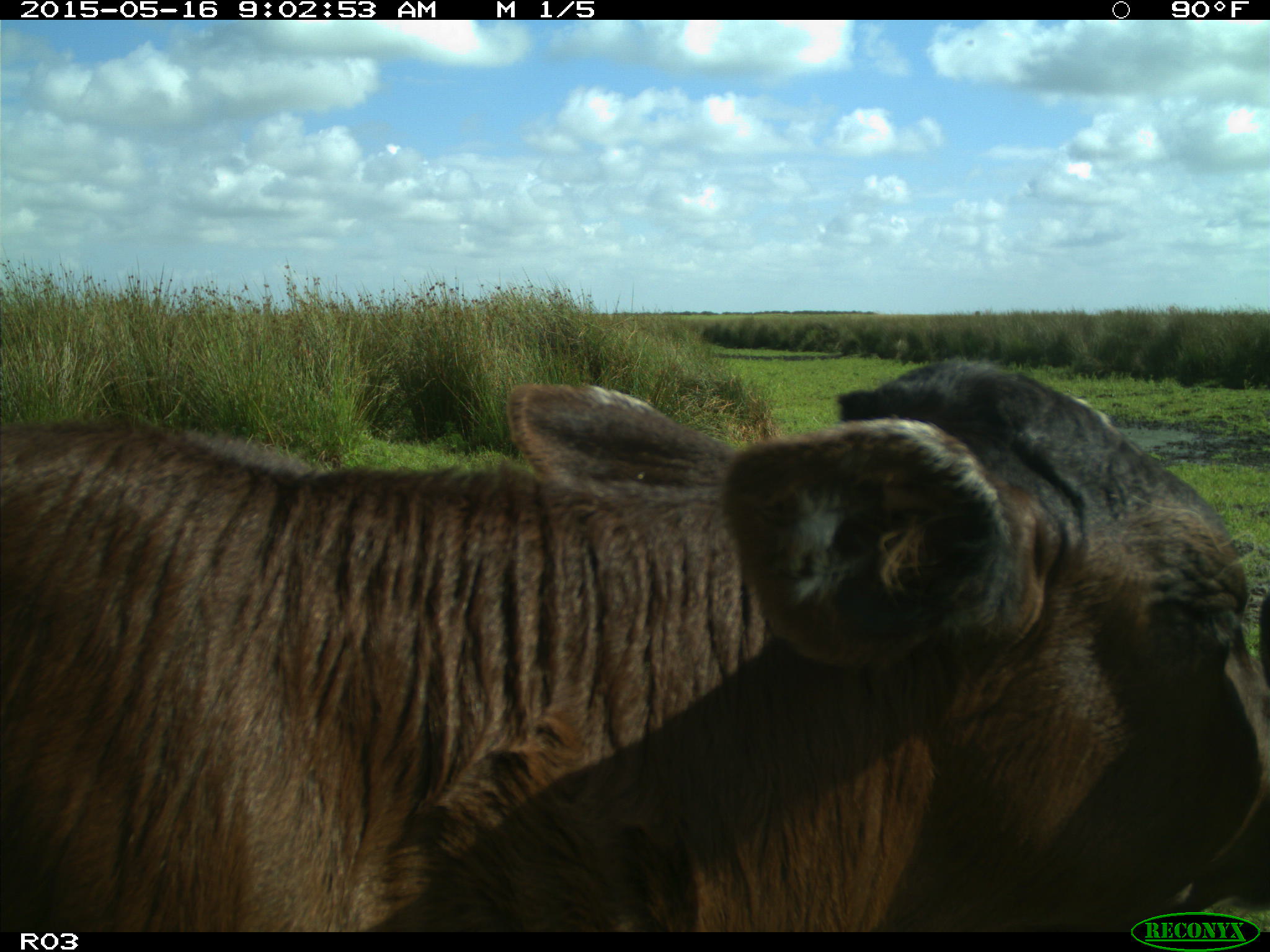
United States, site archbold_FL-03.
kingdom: Animalia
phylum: Chordata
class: Mammalia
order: Artiodactyla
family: Bovidae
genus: Bos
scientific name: Bos taurus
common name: domestic cow